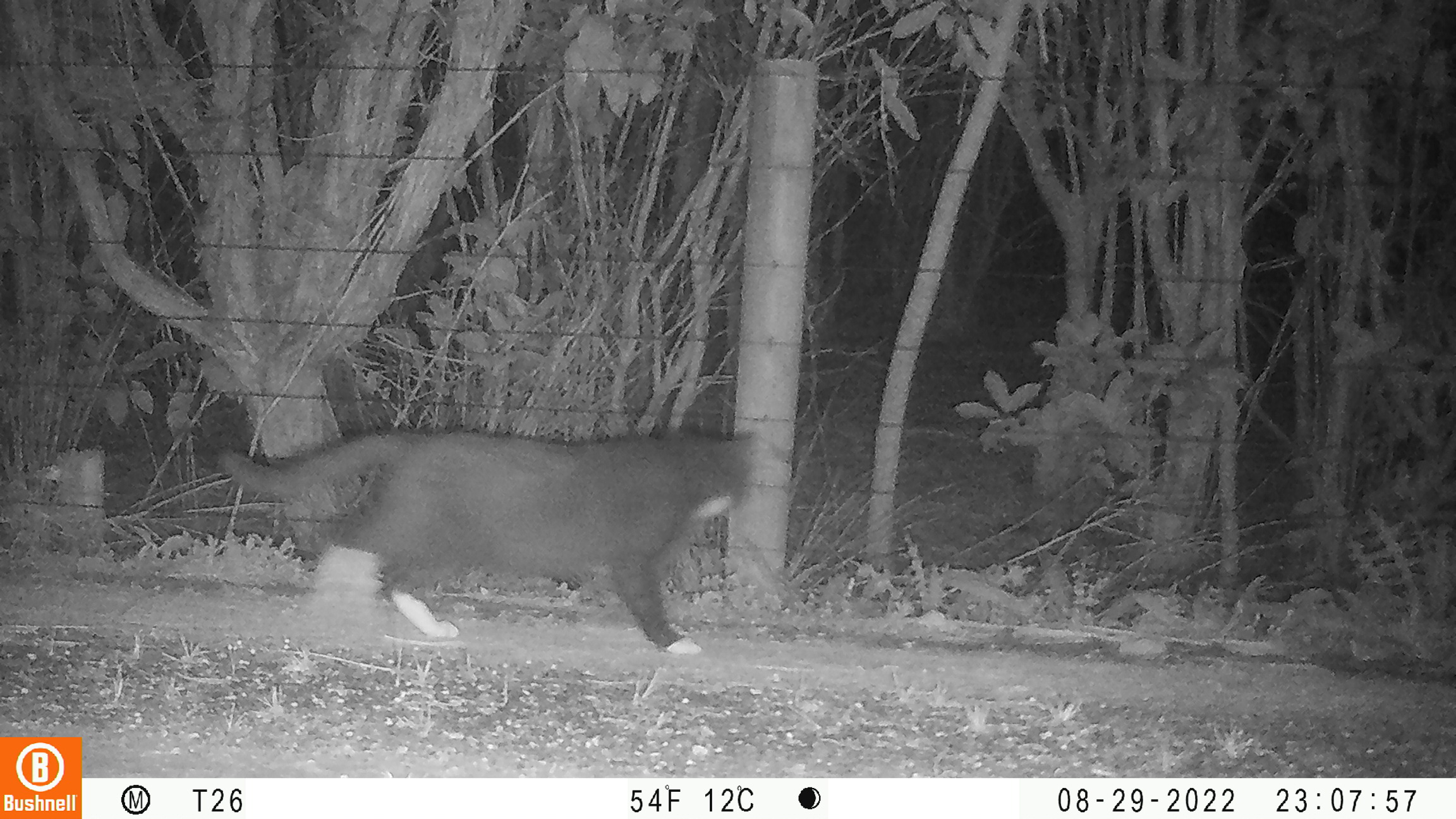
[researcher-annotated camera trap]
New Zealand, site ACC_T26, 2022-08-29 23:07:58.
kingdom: Animalia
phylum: Chordata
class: Mammalia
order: Carnivora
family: Felidae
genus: Felis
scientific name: Felis catus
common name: domestic cat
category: cat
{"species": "cat (domestic cat) (Felis catus)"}